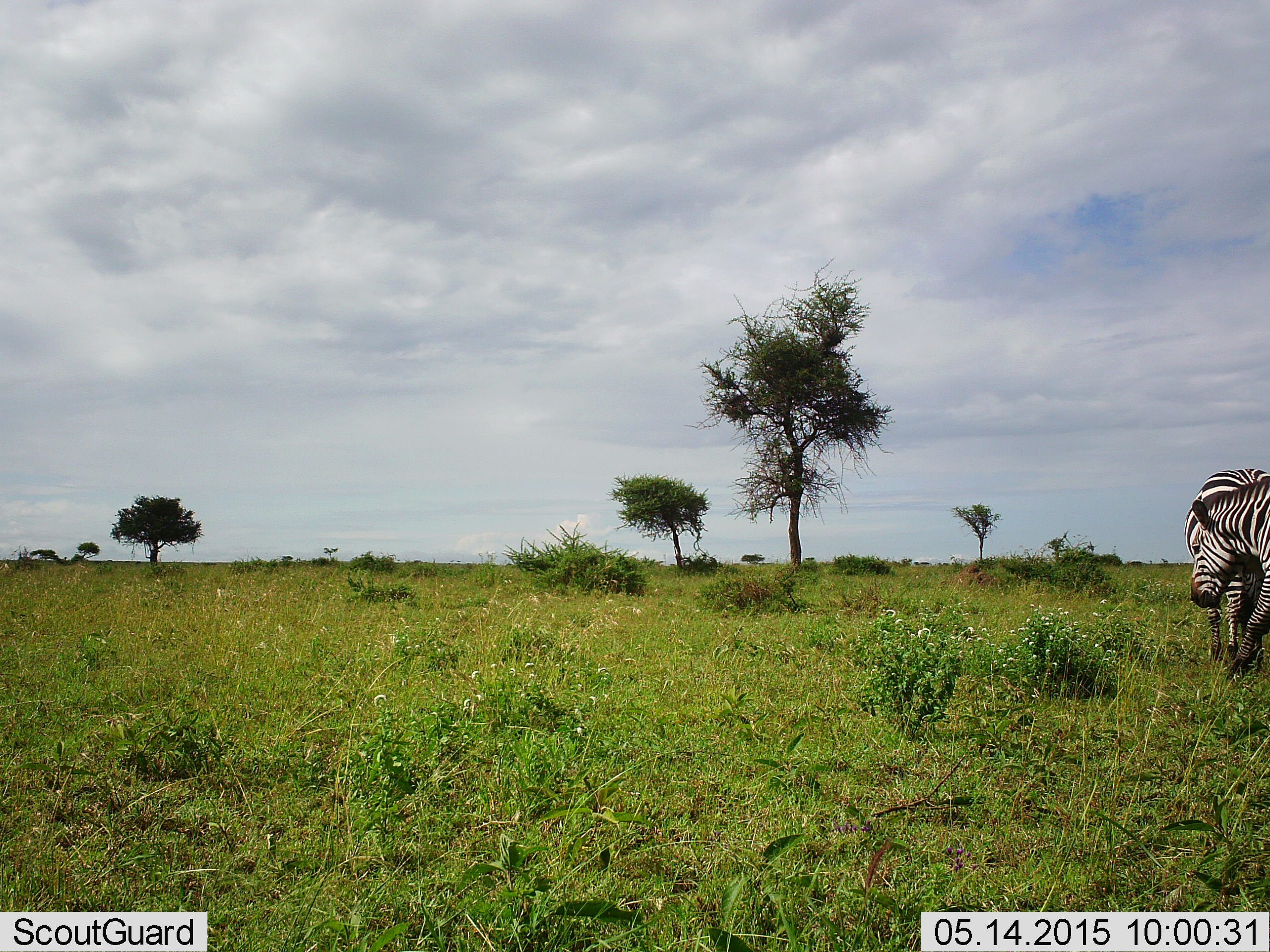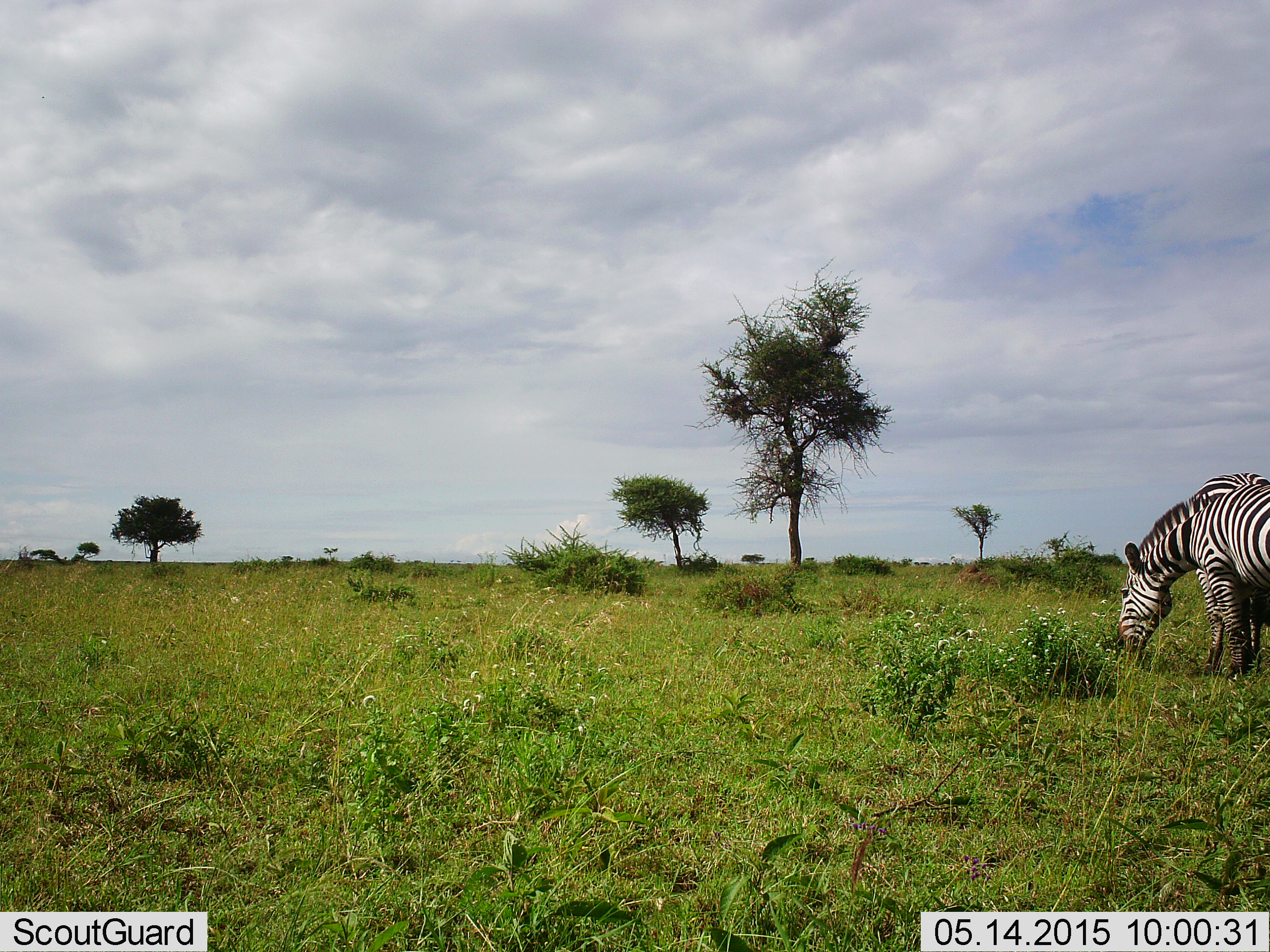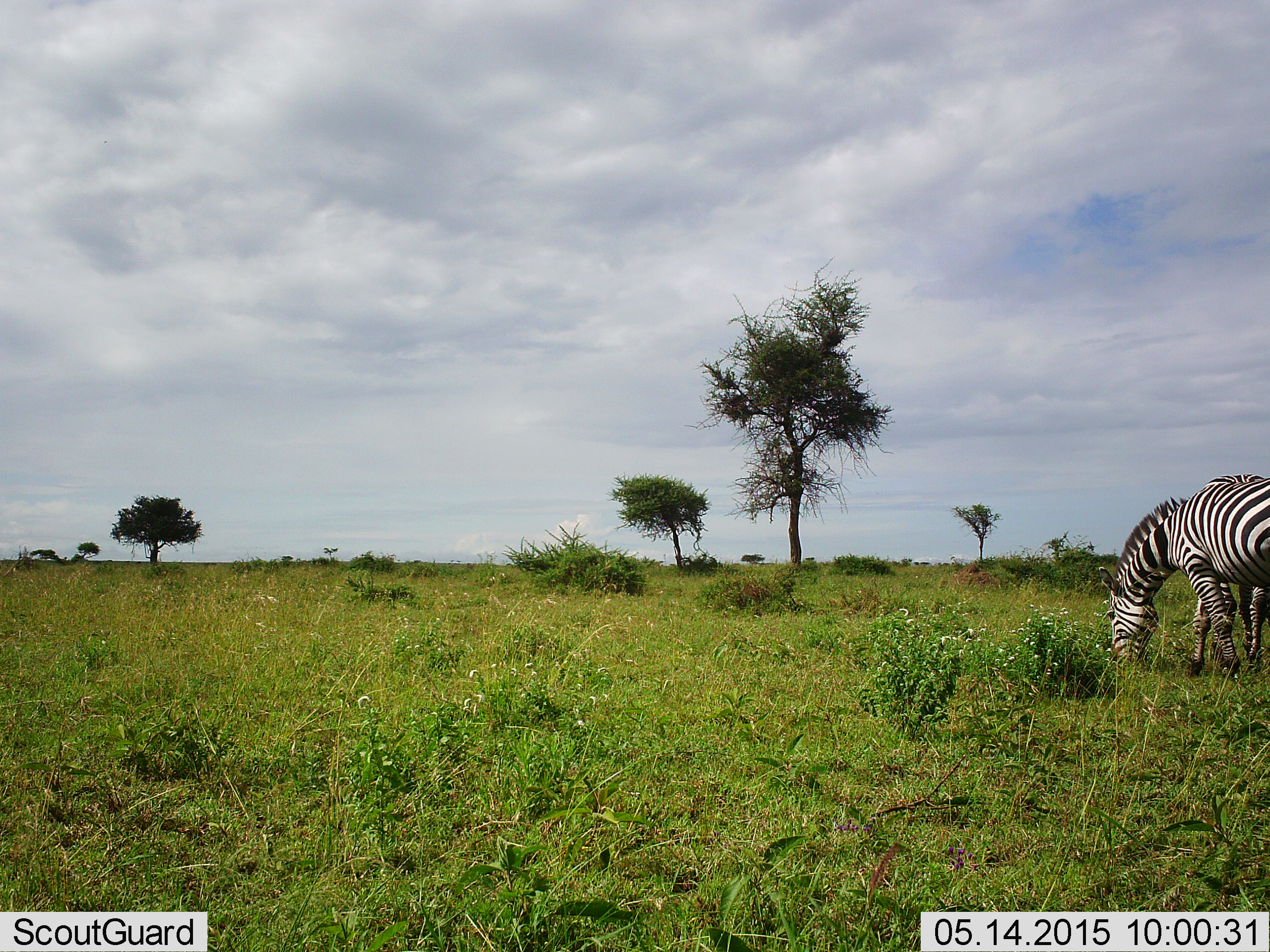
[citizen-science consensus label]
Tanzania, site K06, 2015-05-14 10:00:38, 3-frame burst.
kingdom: Animalia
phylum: Chordata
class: Mammalia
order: Perissodactyla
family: Equidae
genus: Equus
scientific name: Equus quagga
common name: plains zebra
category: zebra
Zebra (plains zebra) (Equus quagga), count 2. Behavior (volunteer vote fractions): standing 20%, resting 0%, moving 10%, interacting 0%. Young present (vote fraction): 0%. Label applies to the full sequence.